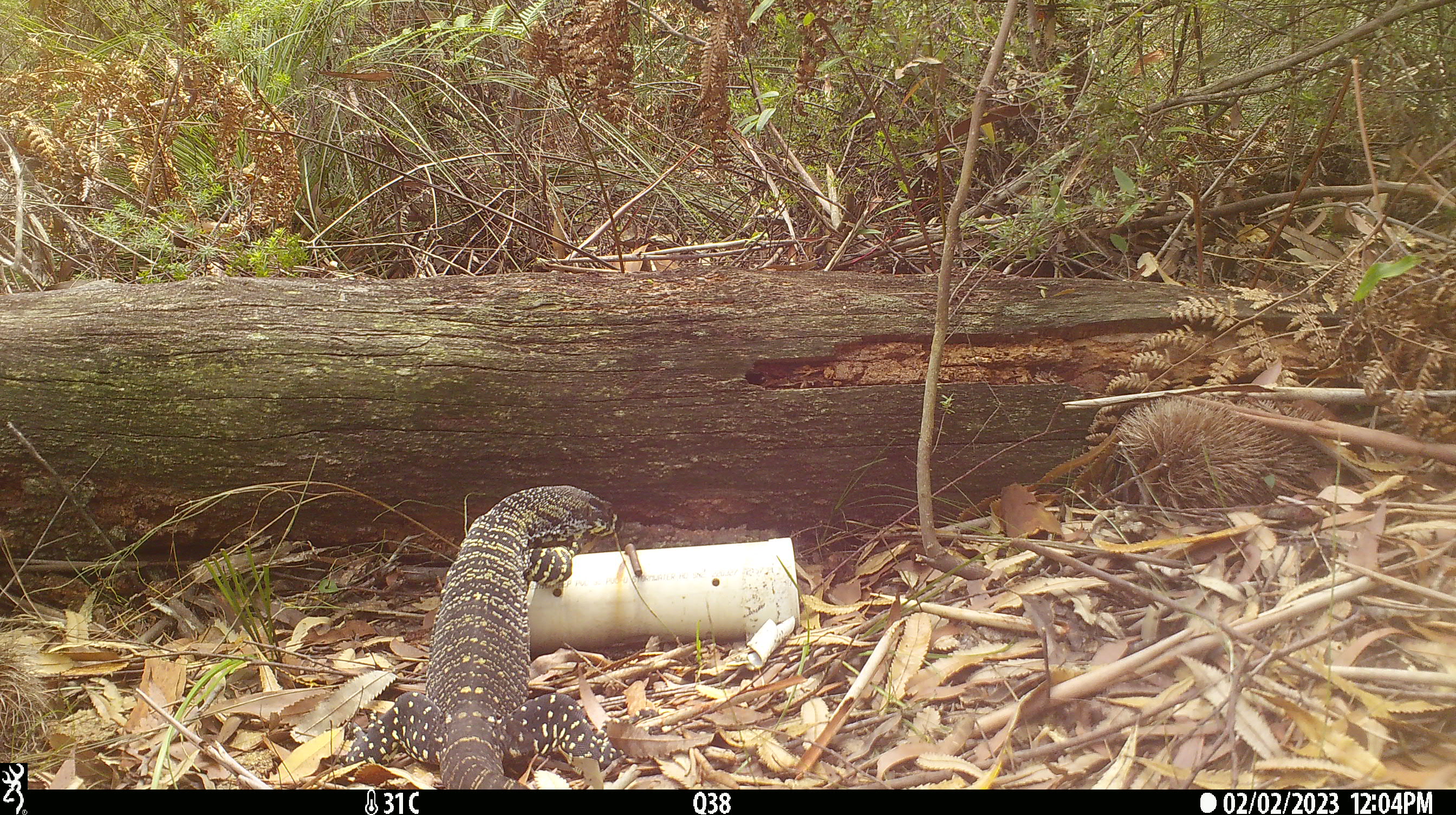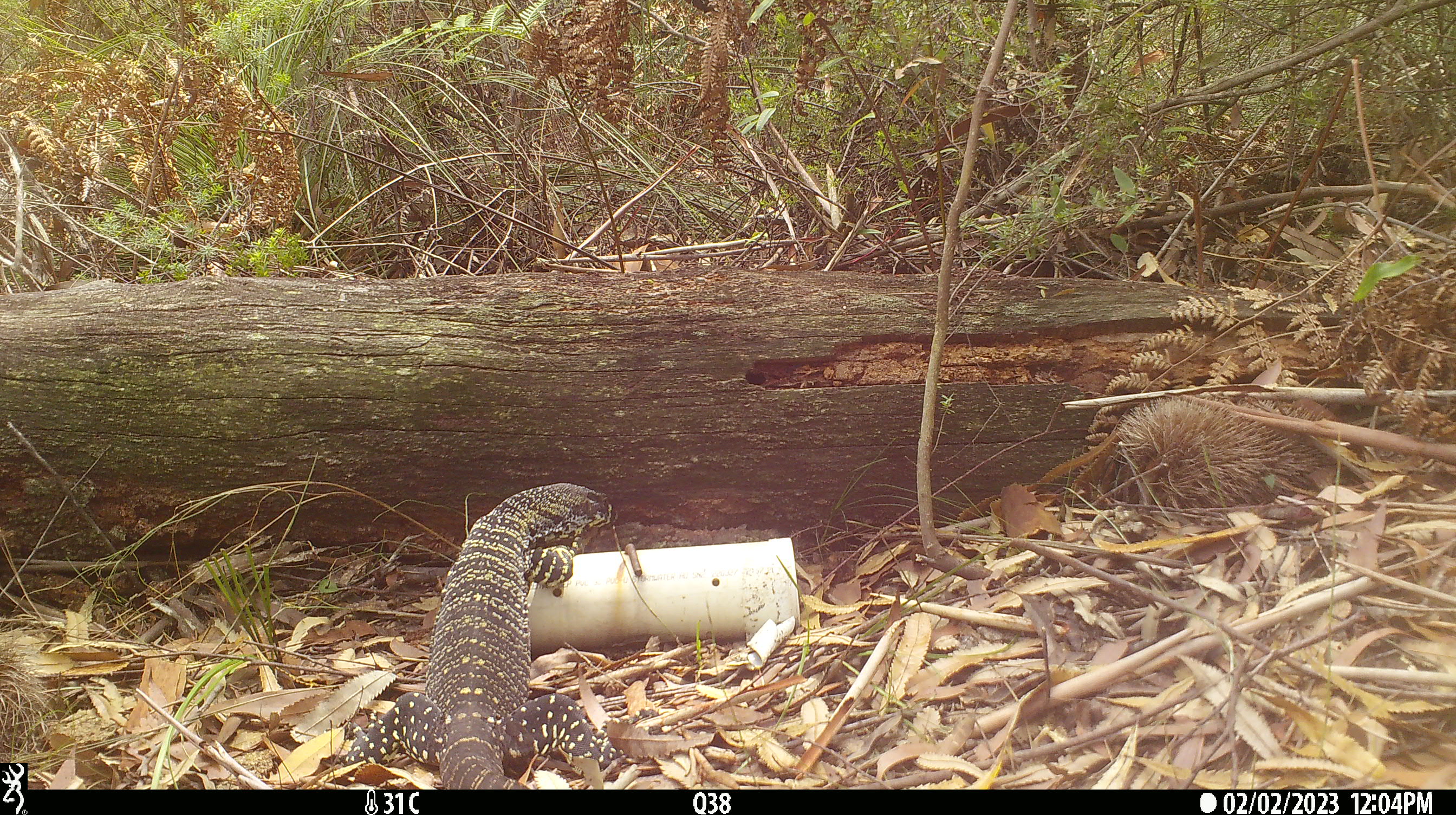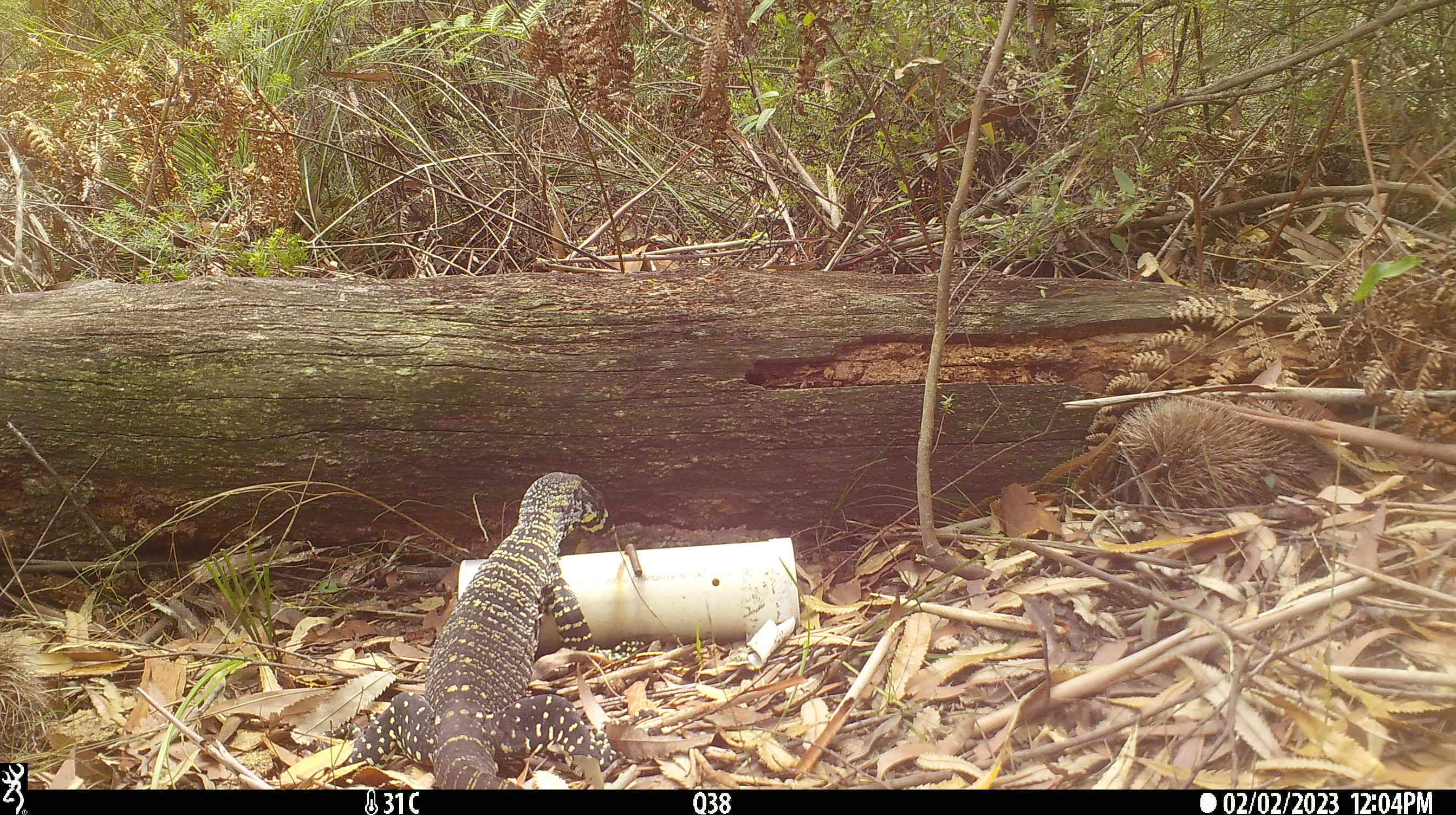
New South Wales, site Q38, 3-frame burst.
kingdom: Animalia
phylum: Chordata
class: Reptilia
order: Squamata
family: Varanidae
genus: Varanus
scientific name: Varanus varius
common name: lace monitor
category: goanna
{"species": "goanna (lace monitor) (Varanus varius)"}